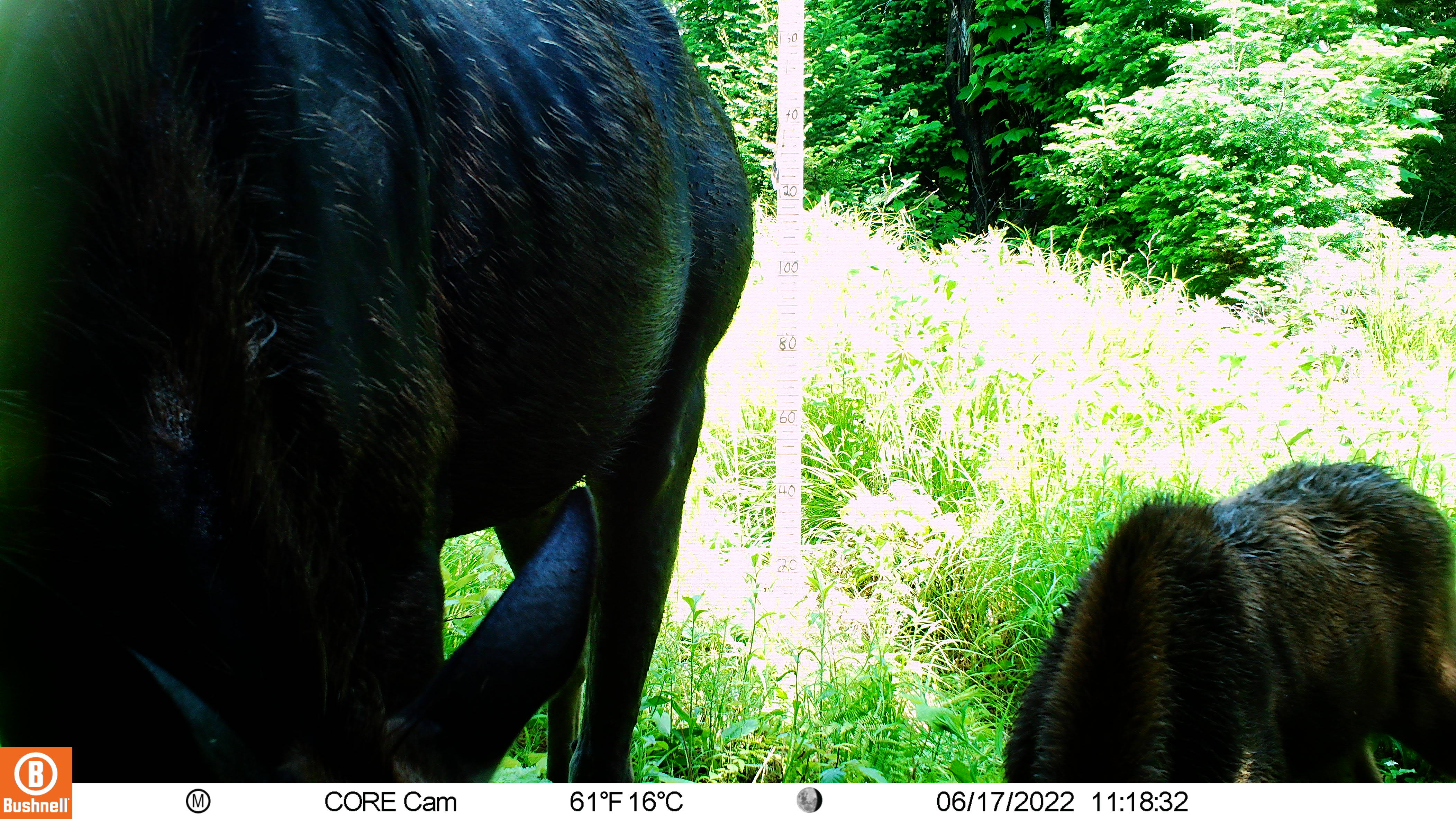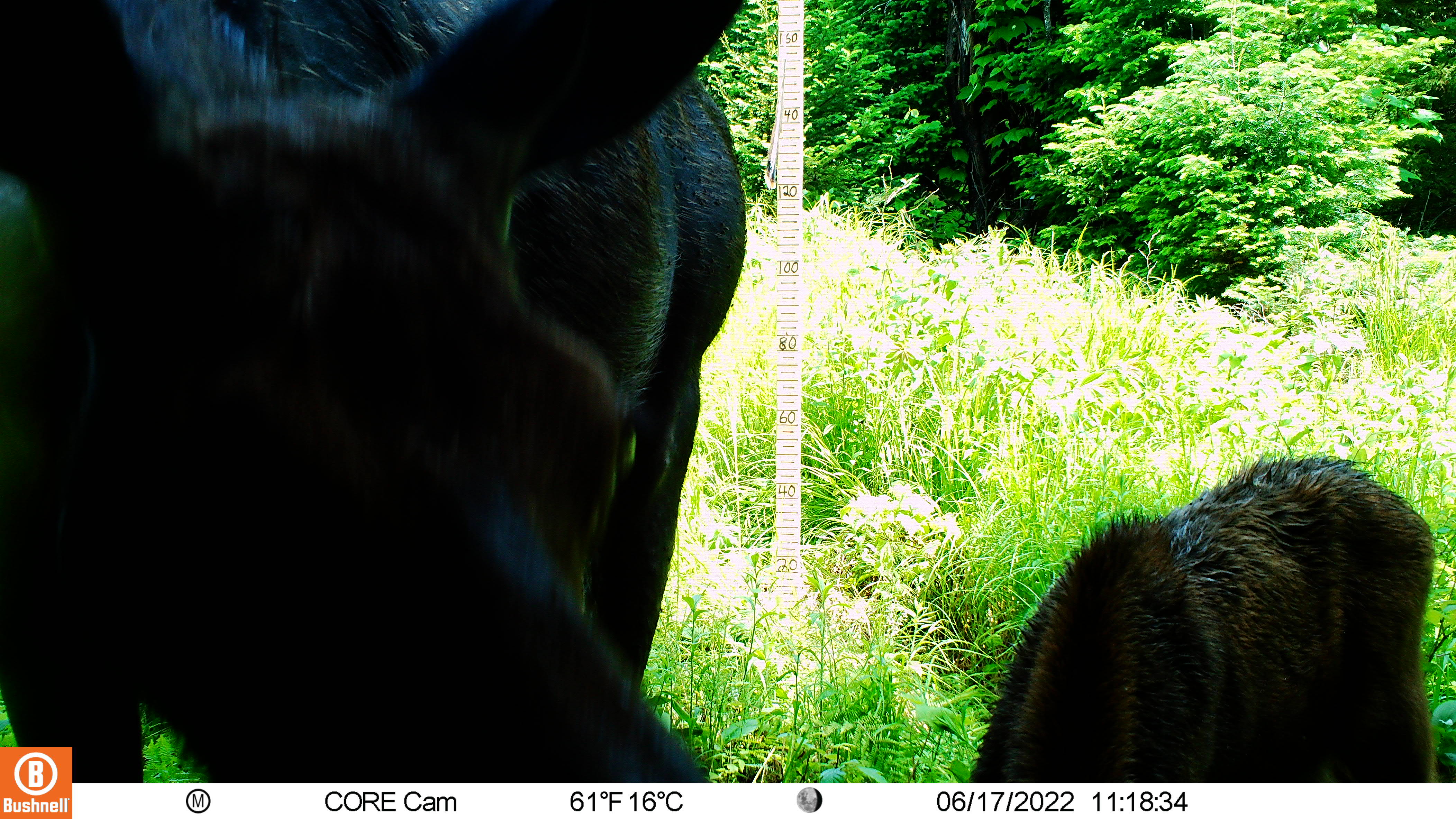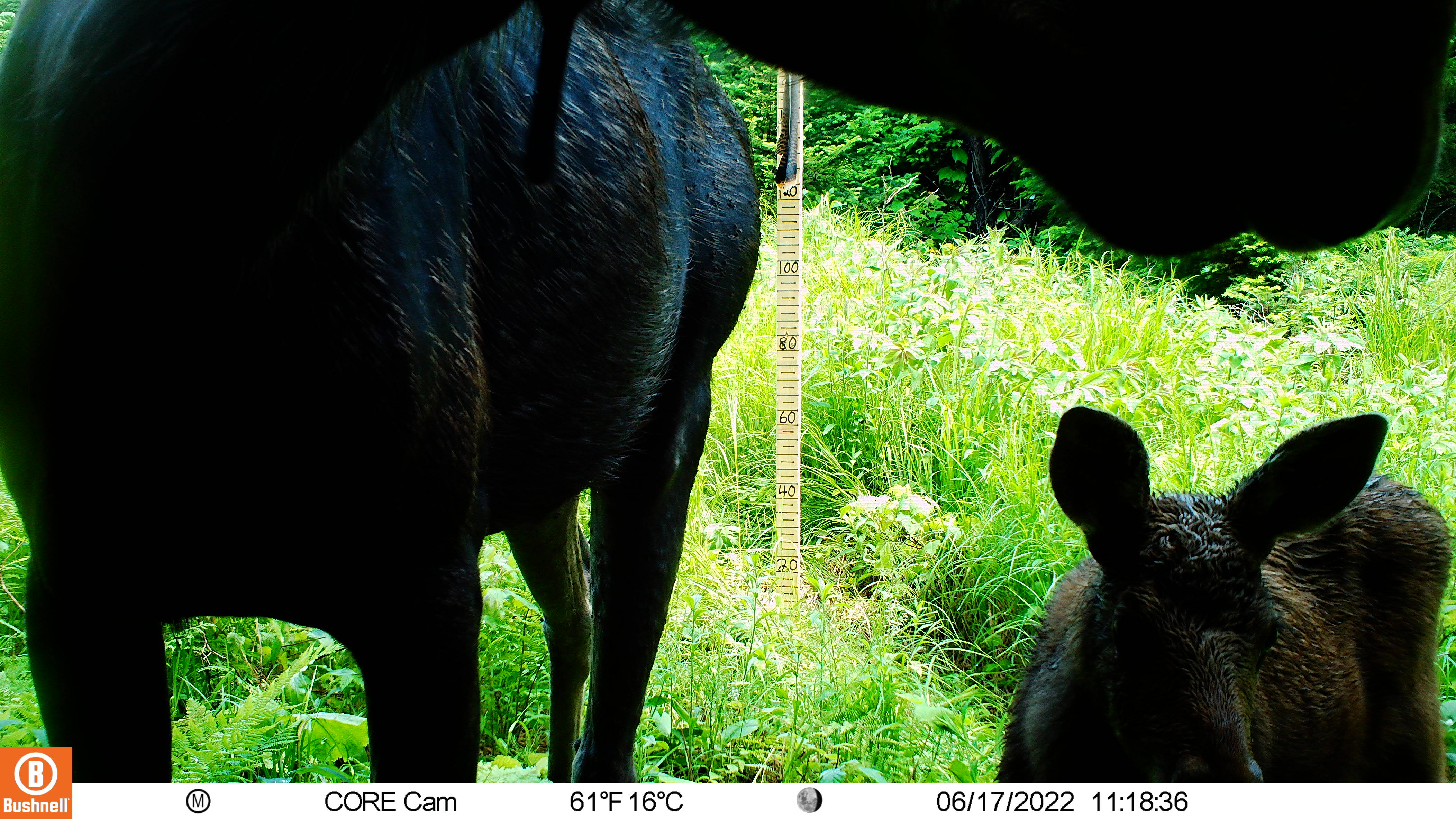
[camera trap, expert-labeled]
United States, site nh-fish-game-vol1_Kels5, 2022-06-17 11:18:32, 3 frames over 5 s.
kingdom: Animalia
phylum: Chordata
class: Mammalia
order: Artiodactyla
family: Cervidae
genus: Alces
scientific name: Alces alces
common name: moose